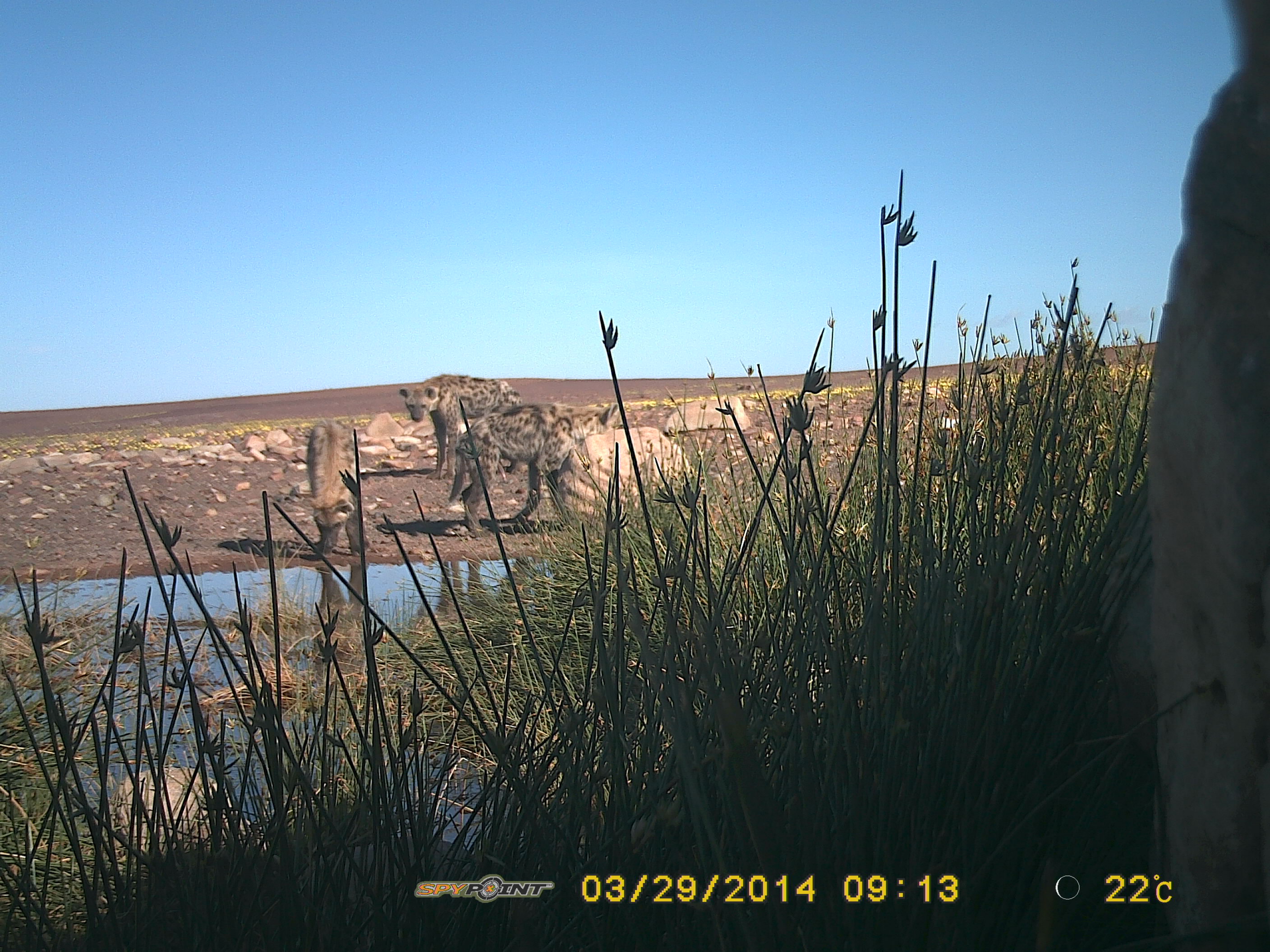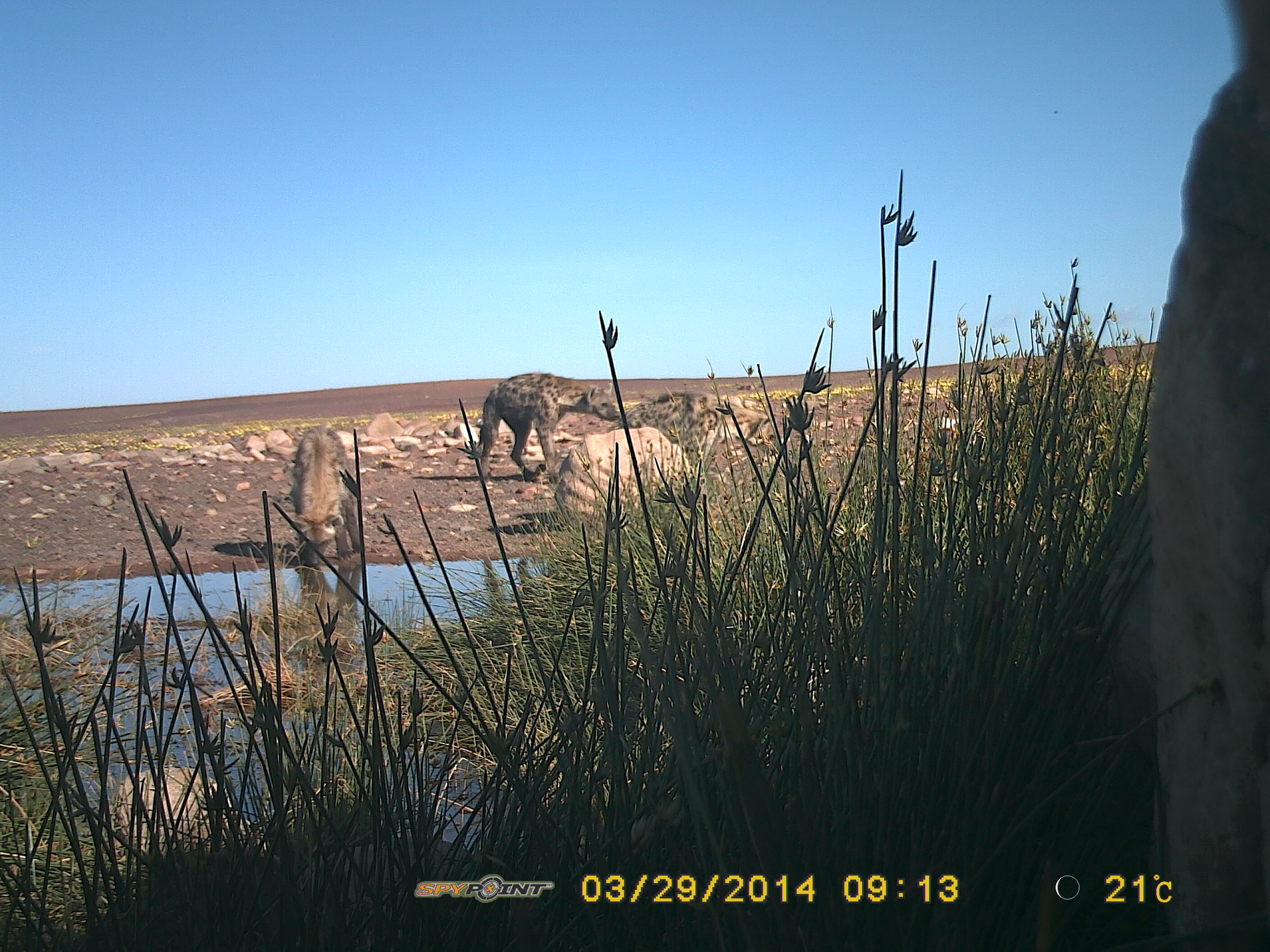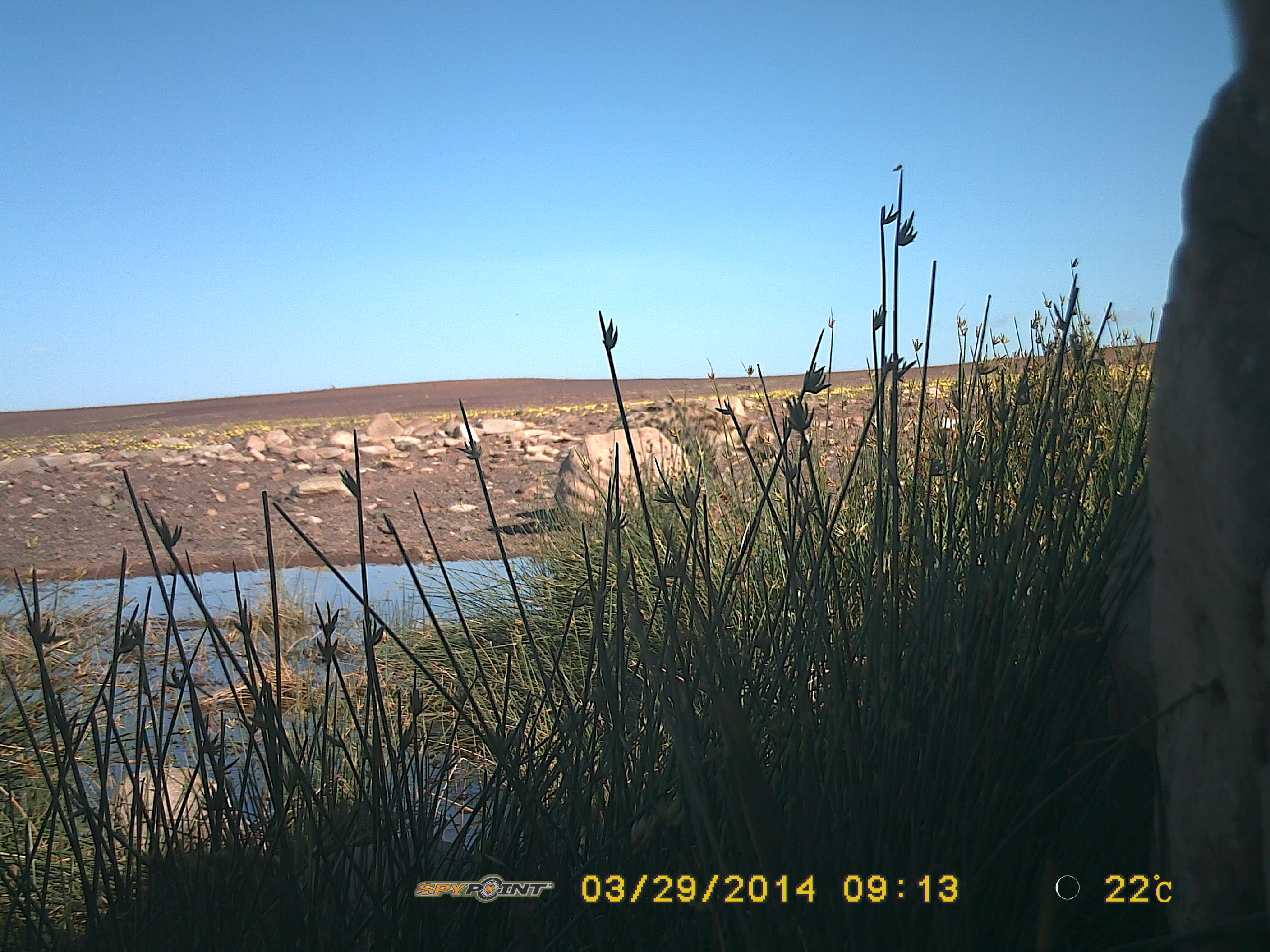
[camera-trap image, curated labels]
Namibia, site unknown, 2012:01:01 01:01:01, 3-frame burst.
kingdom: Animalia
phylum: Chordata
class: Mammalia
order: Carnivora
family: Hyaenidae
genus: Crocuta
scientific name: Crocuta crocuta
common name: spotted hyena